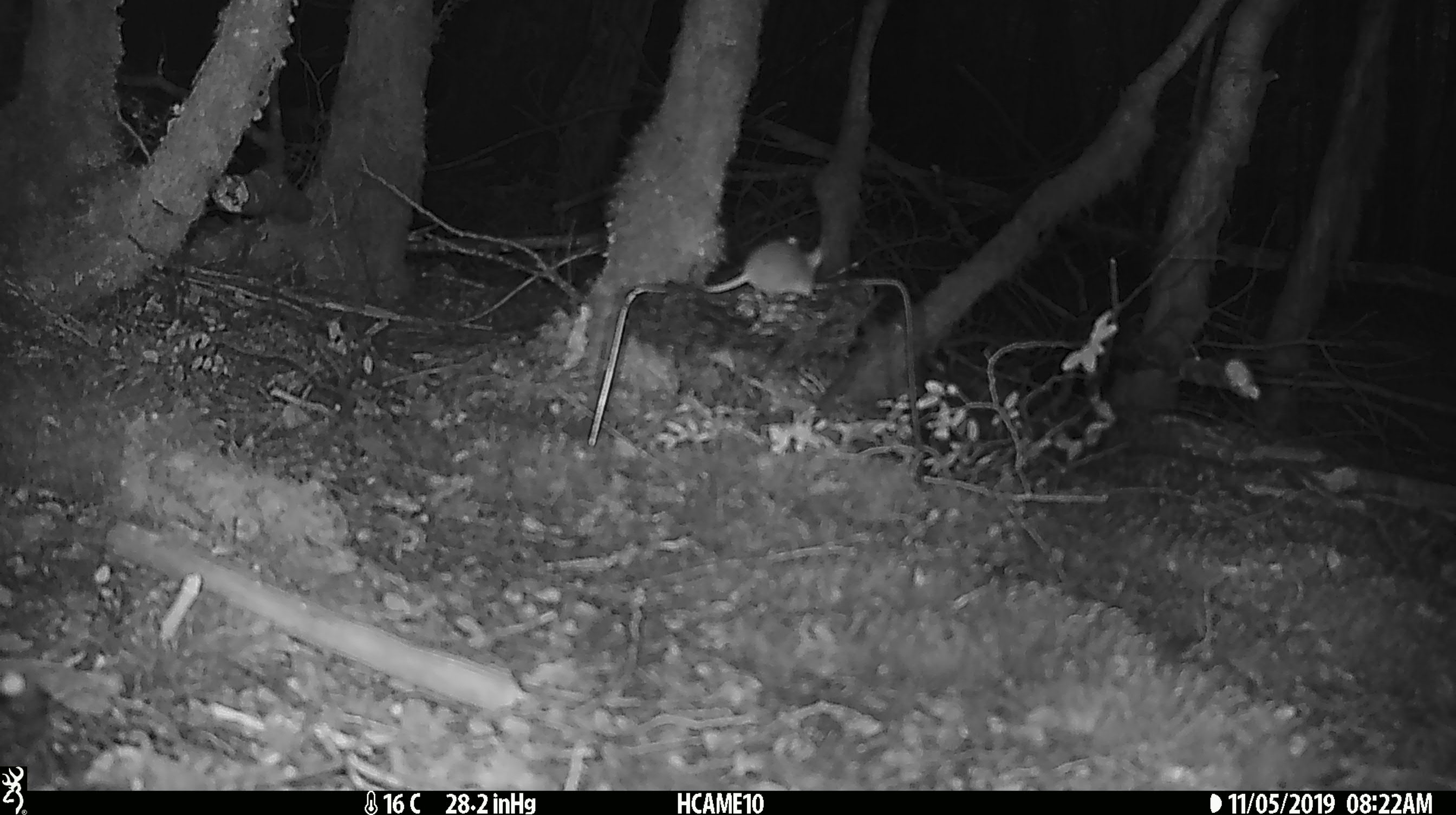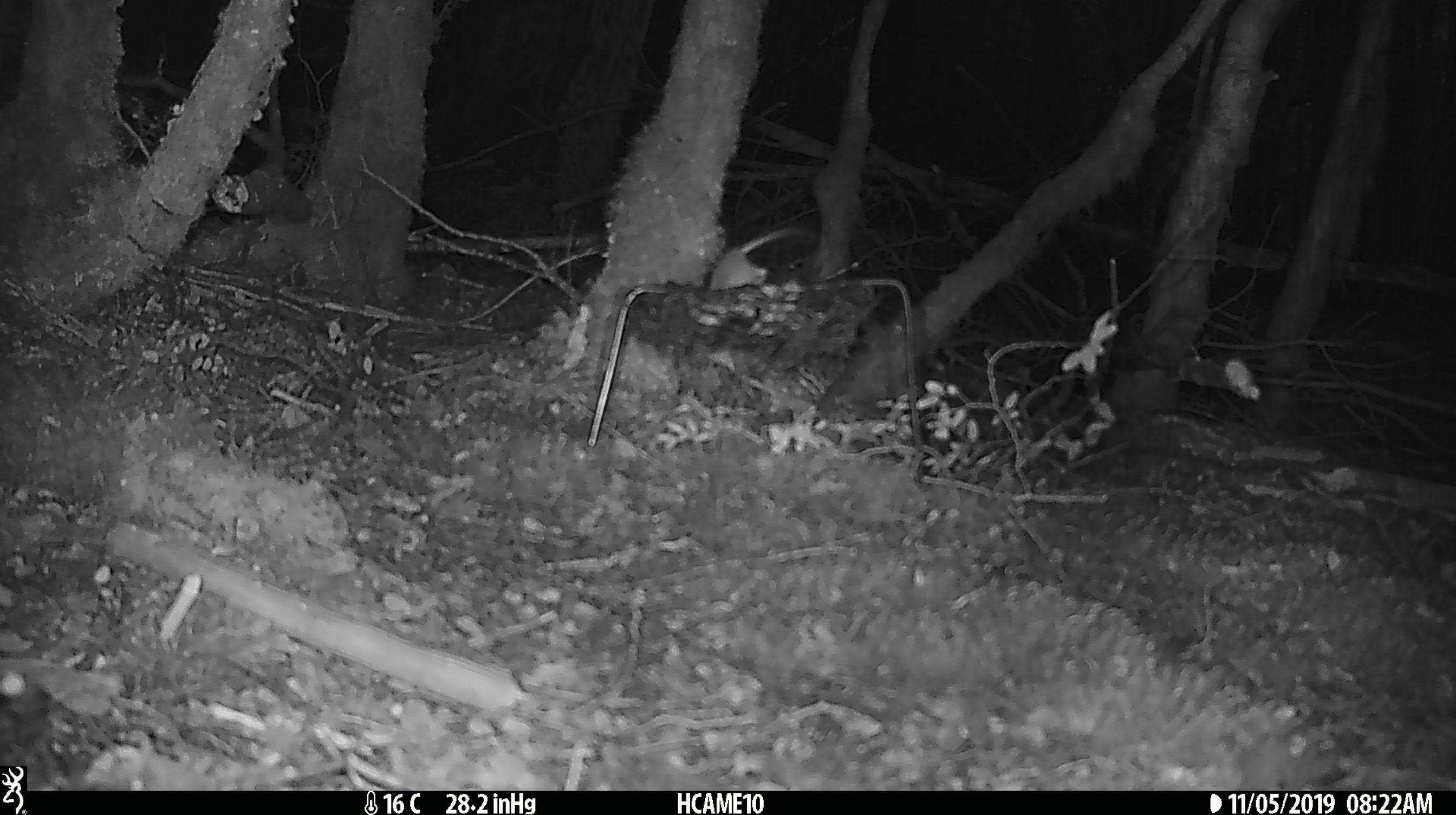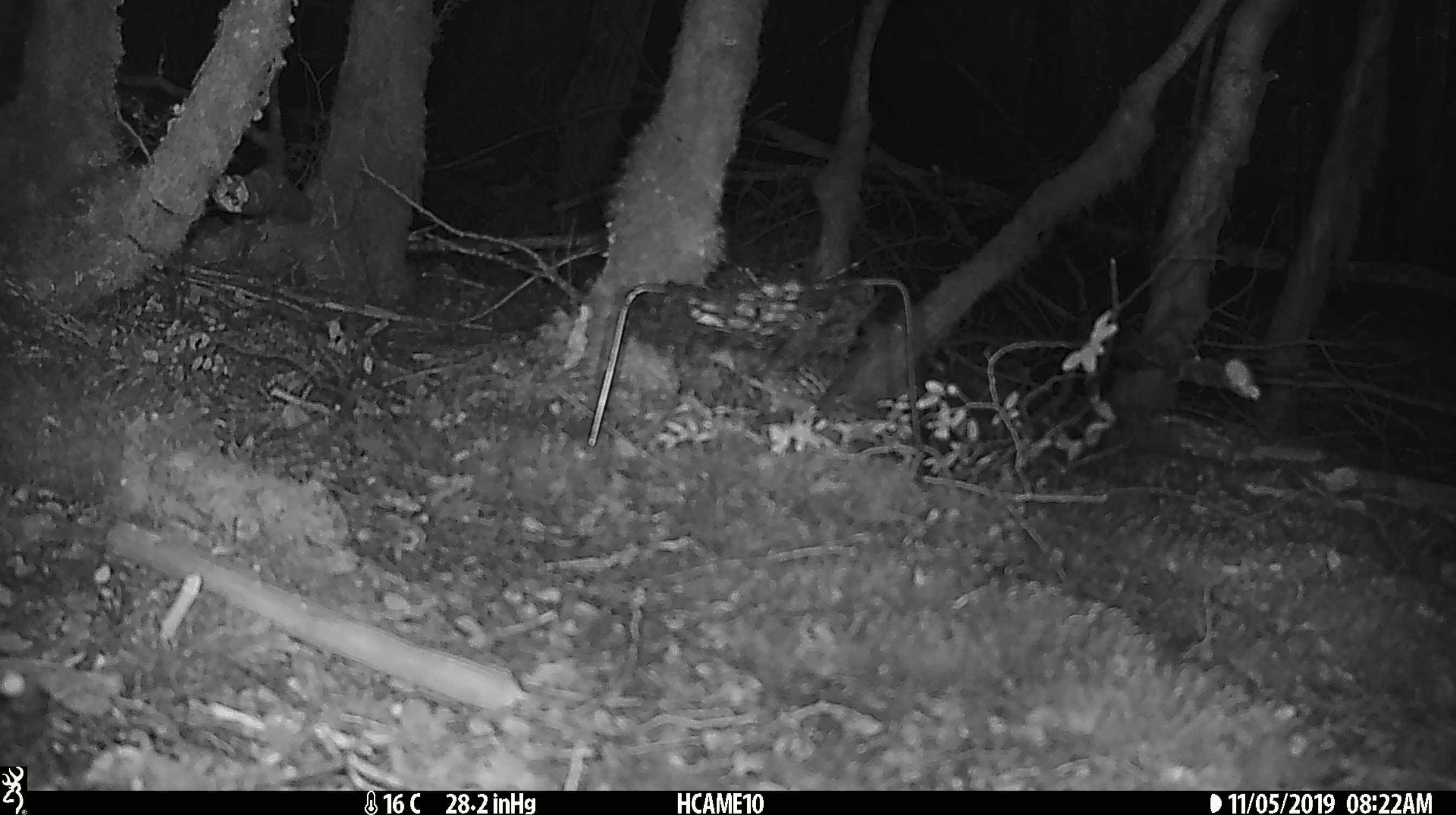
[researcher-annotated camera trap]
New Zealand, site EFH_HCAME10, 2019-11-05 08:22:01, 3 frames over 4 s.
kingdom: Animalia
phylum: Chordata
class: Mammalia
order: Rodentia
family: Muridae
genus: Mus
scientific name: Mus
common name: mouse